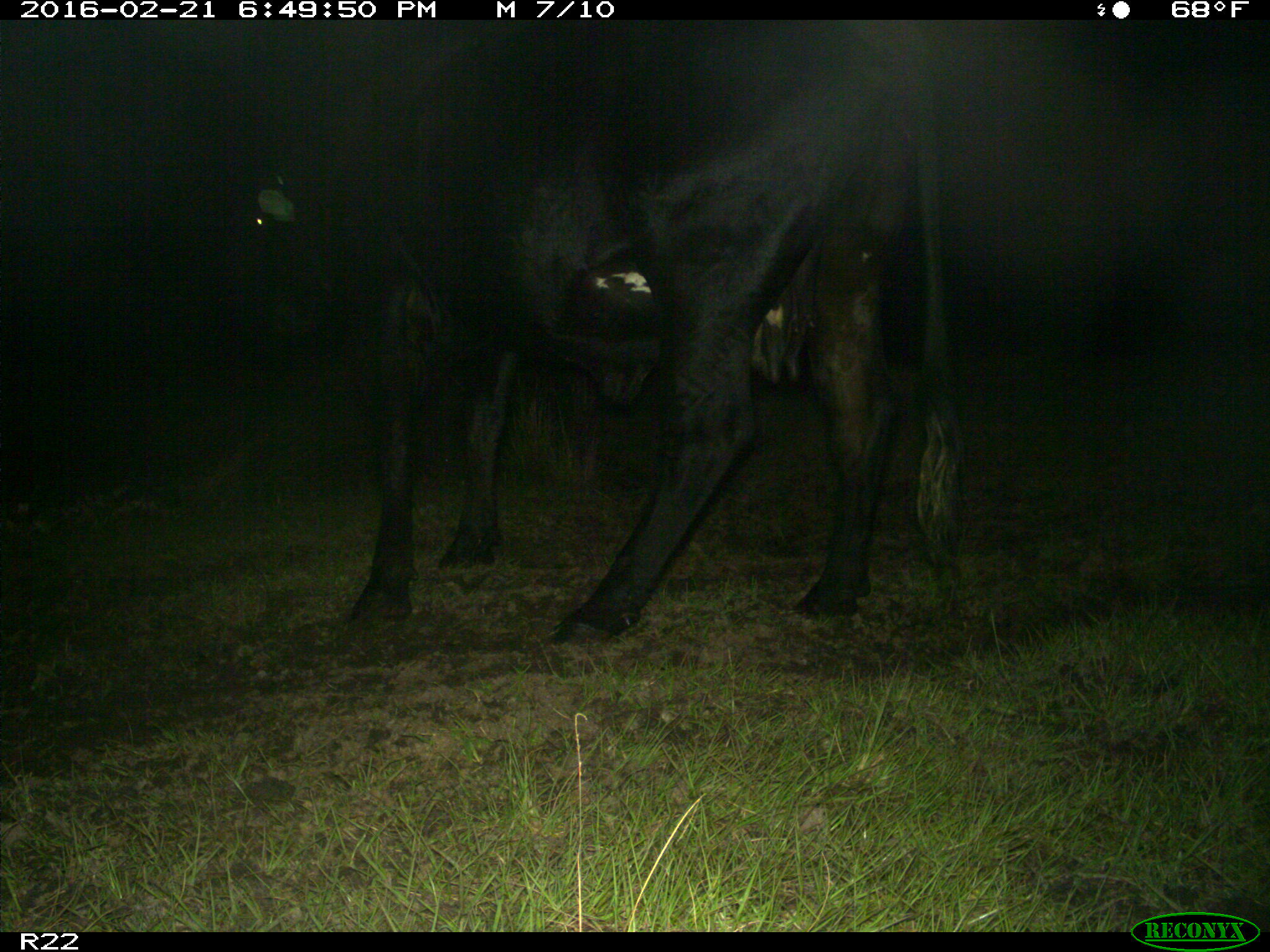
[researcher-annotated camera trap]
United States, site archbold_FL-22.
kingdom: Animalia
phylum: Chordata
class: Mammalia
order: Artiodactyla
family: Bovidae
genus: Bos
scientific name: Bos taurus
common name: domestic cow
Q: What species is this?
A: Bos taurus (domestic cow).